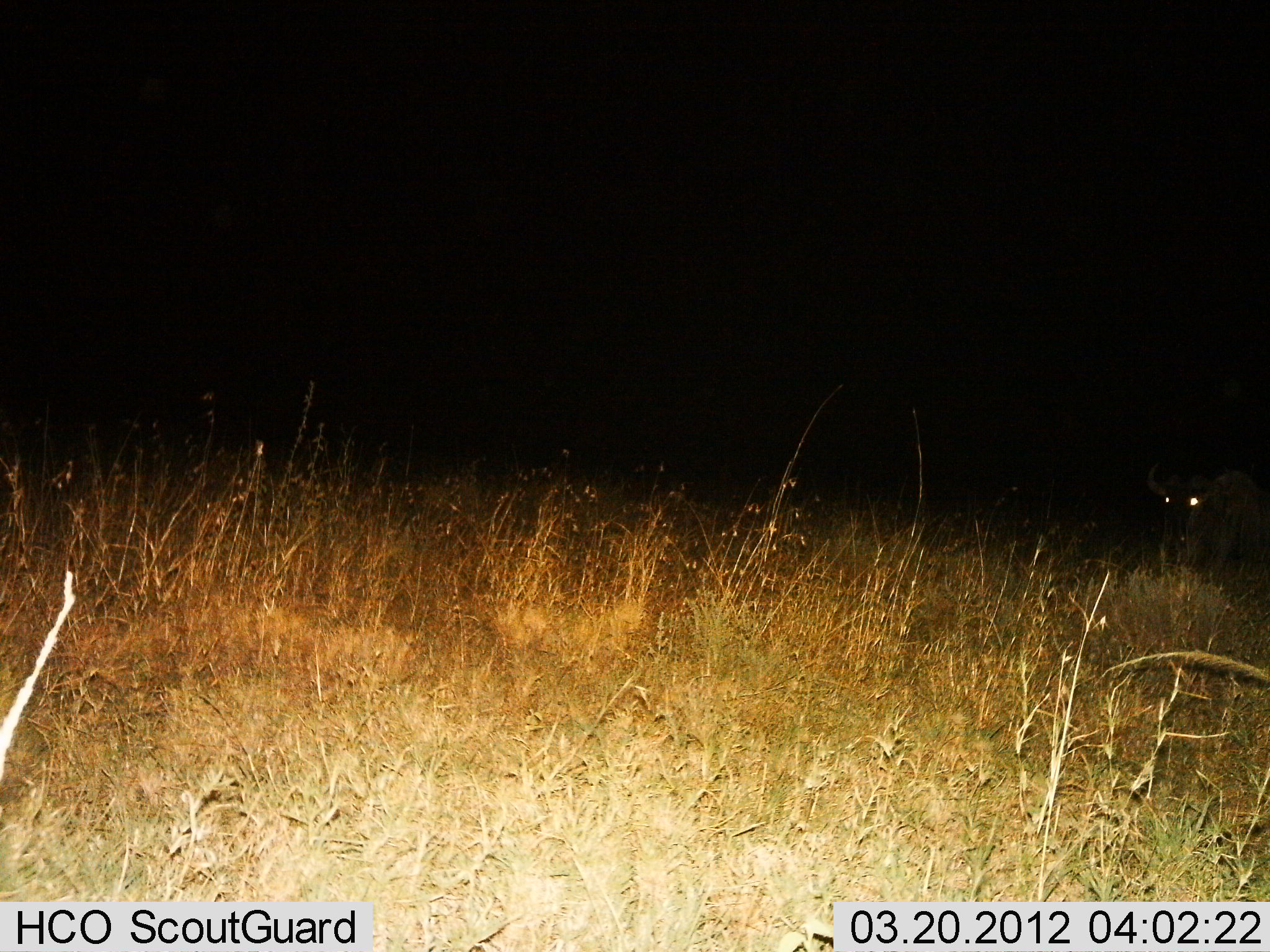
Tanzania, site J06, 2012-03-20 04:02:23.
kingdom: Animalia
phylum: Chordata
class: Mammalia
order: Artiodactyla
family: Bovidae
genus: Connochaetes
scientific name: Connochaetes taurinus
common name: blue wildebeest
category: wildebeest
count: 1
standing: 86%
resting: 7%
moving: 7%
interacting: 0%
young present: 0%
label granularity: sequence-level